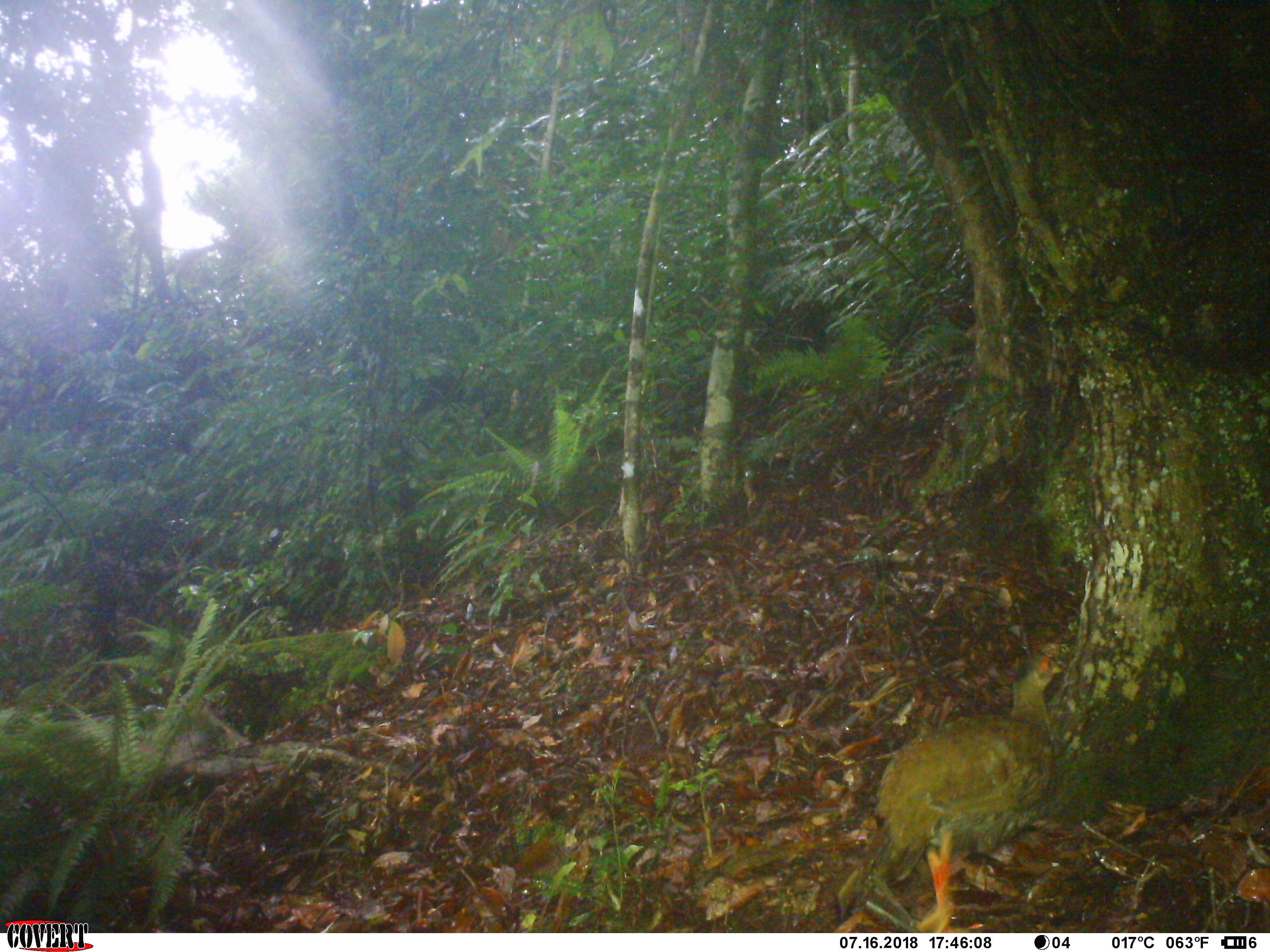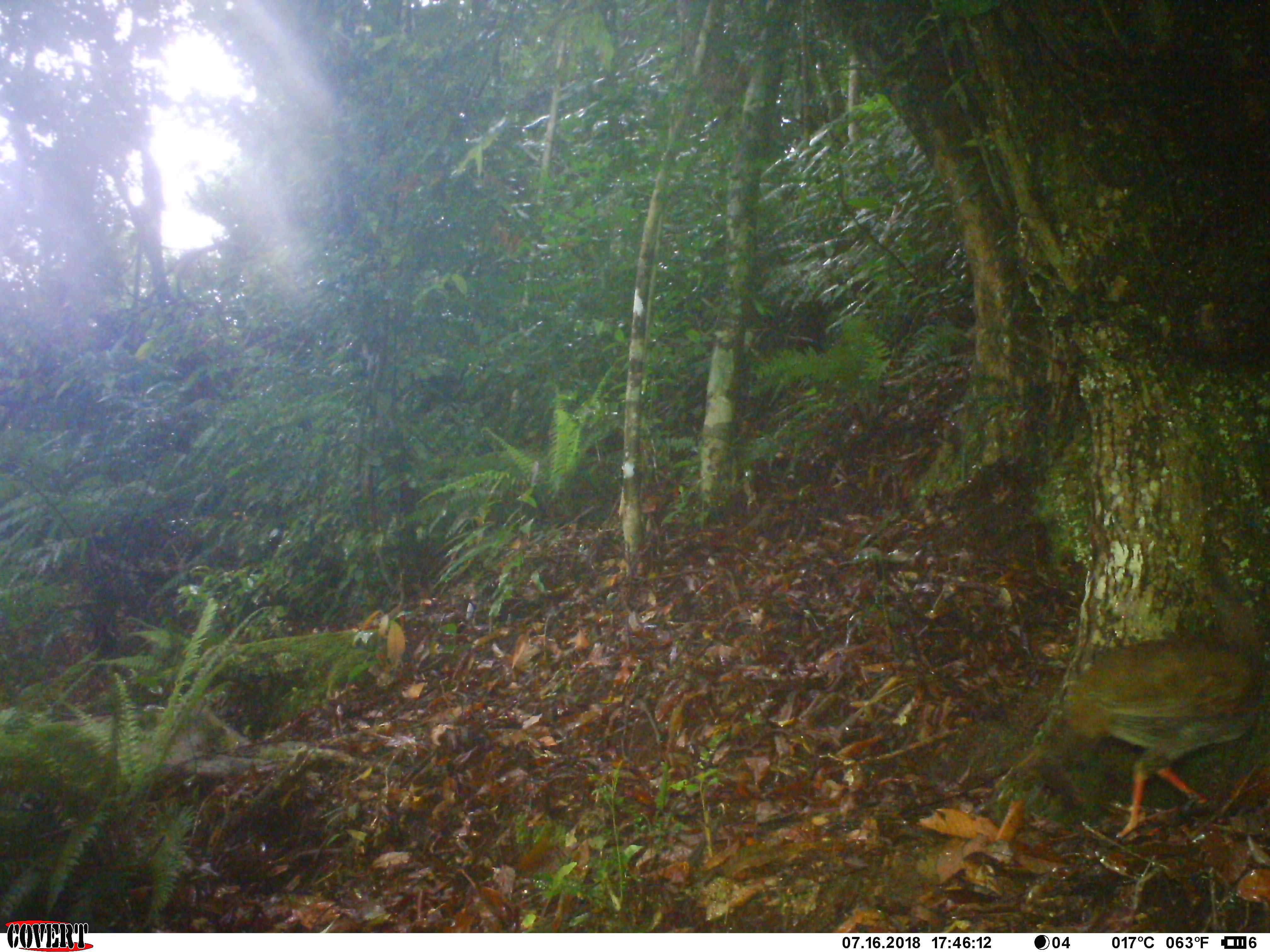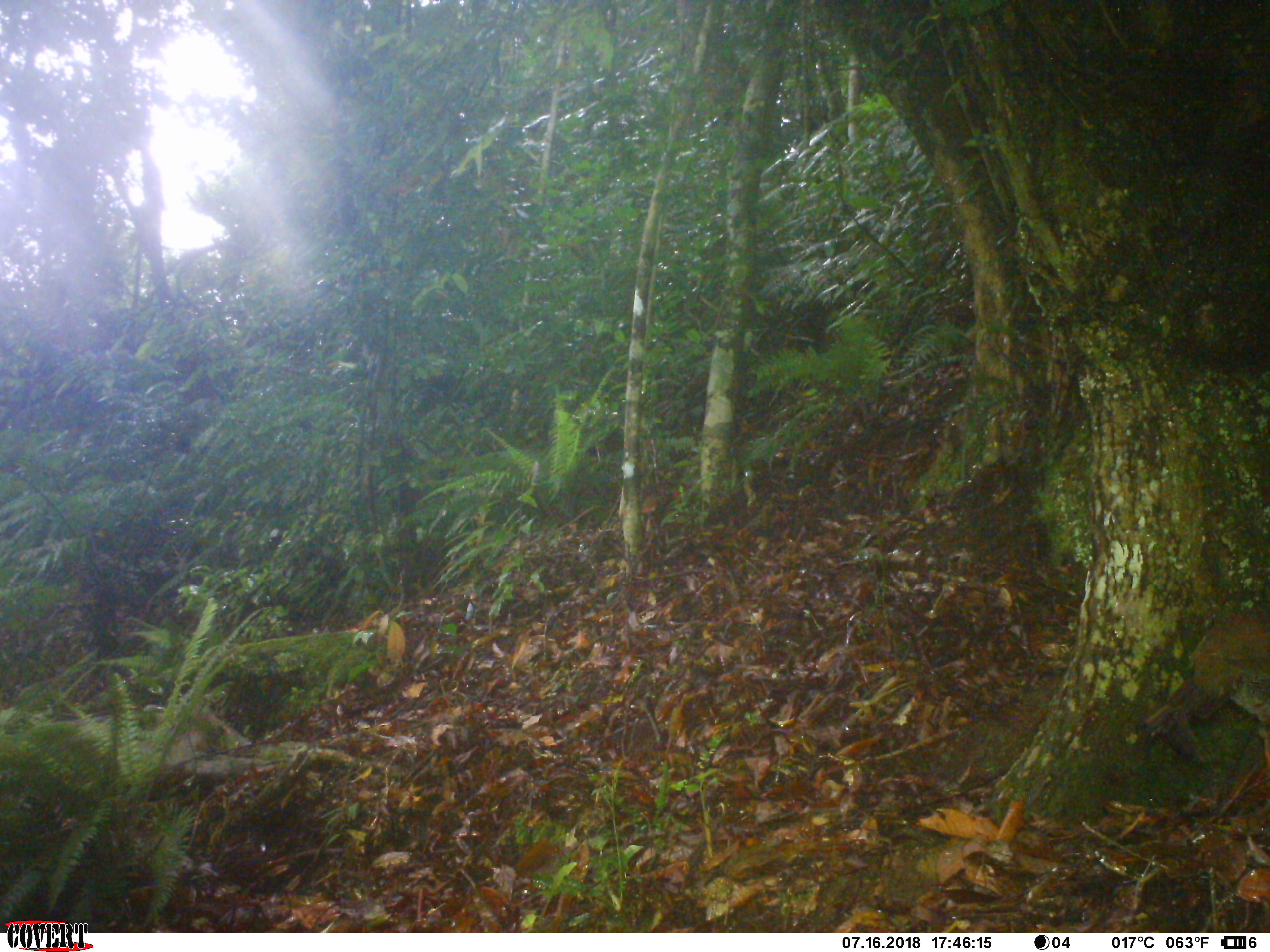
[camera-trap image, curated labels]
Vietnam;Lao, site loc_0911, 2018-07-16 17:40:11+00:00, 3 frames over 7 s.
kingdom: Animalia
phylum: Chordata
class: Aves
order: Galliformes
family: Phasianidae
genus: Lophura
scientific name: Lophura nycthemera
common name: silver pheasant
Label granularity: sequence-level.